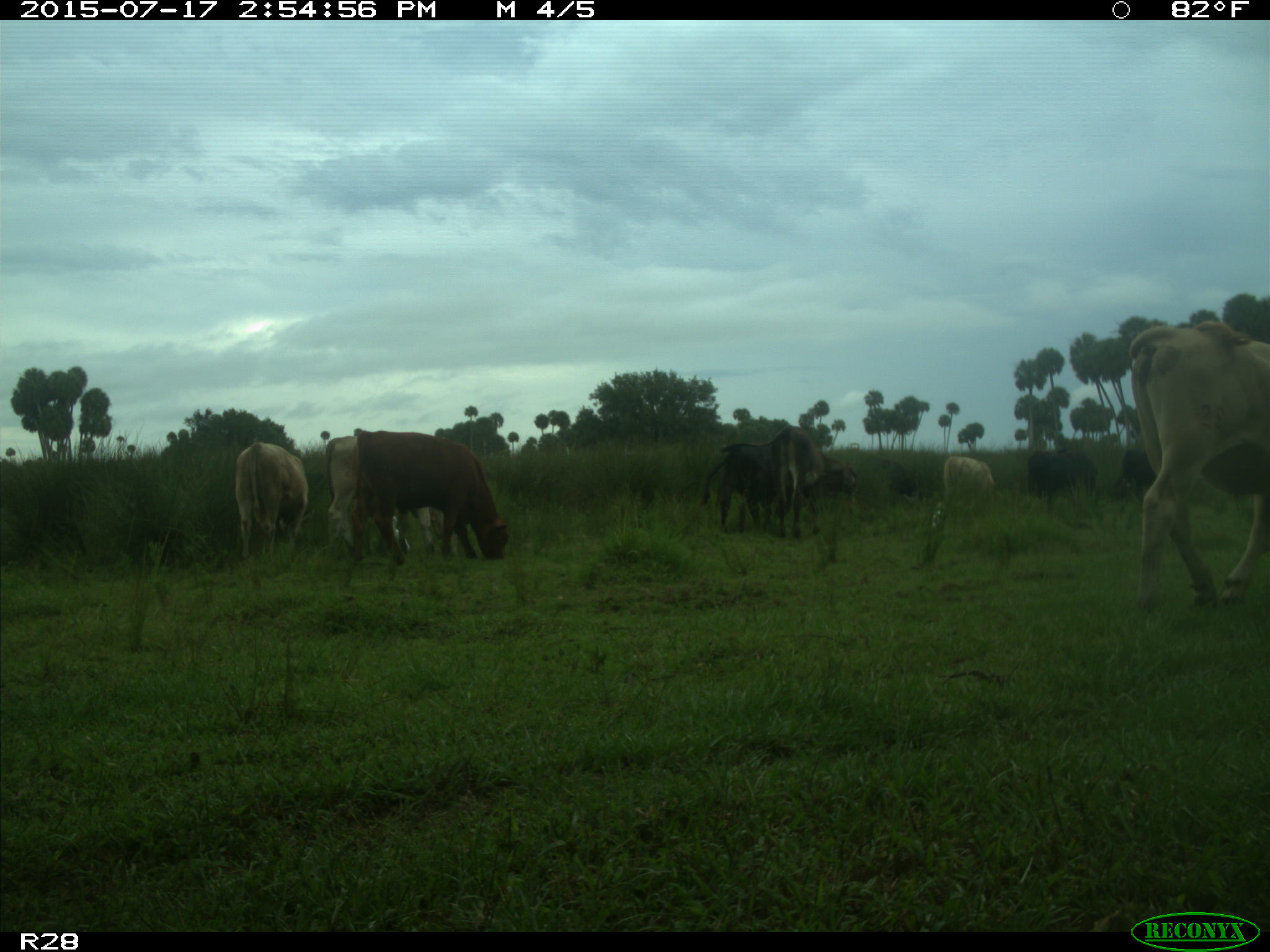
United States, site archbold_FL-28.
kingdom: Animalia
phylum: Chordata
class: Mammalia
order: Artiodactyla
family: Bovidae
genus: Bos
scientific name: Bos taurus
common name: domestic cow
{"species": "Bos taurus (domestic cow)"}